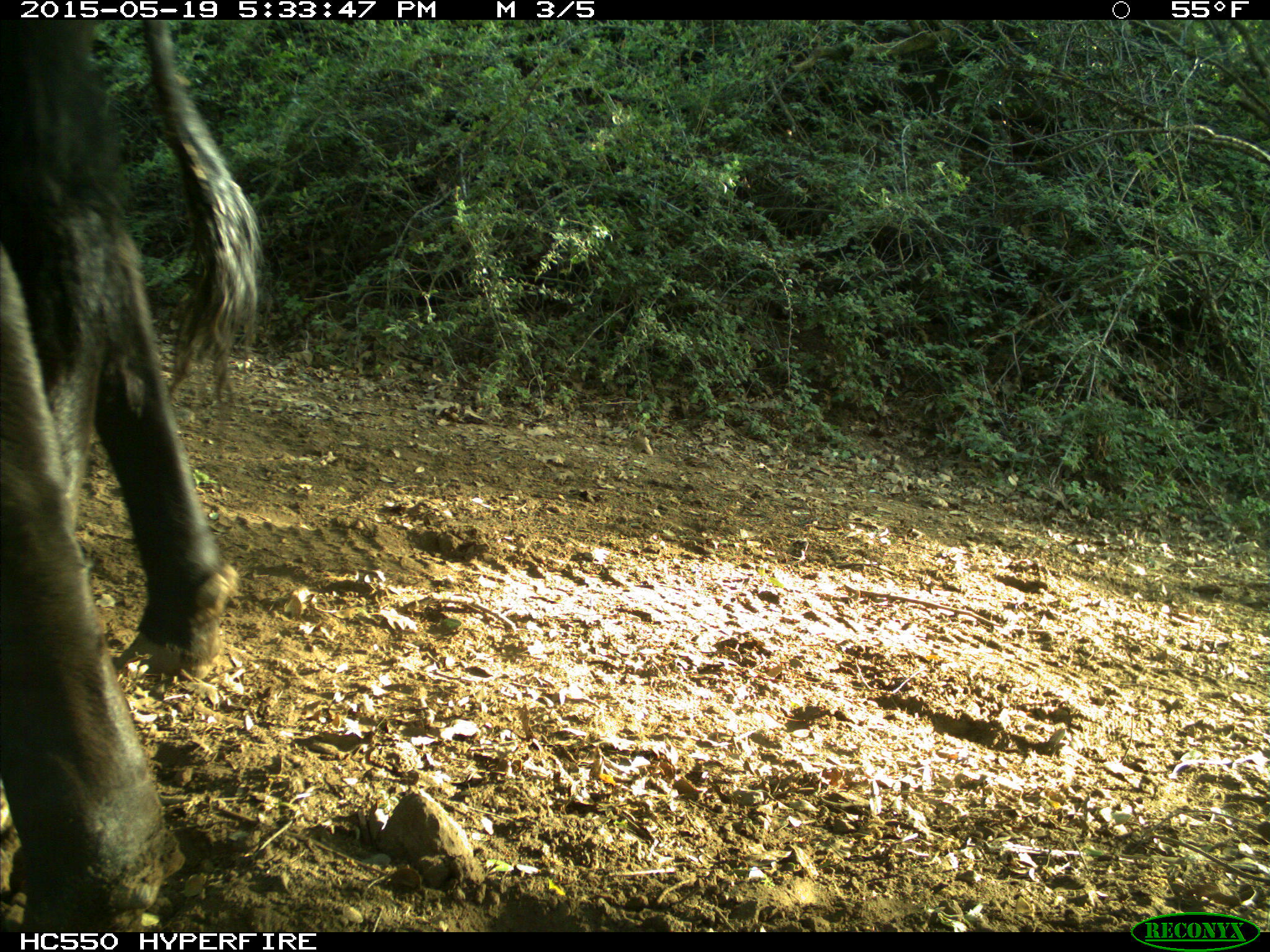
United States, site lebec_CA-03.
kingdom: Animalia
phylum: Chordata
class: Mammalia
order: Artiodactyla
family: Bovidae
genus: Bos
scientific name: Bos taurus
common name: domestic cow